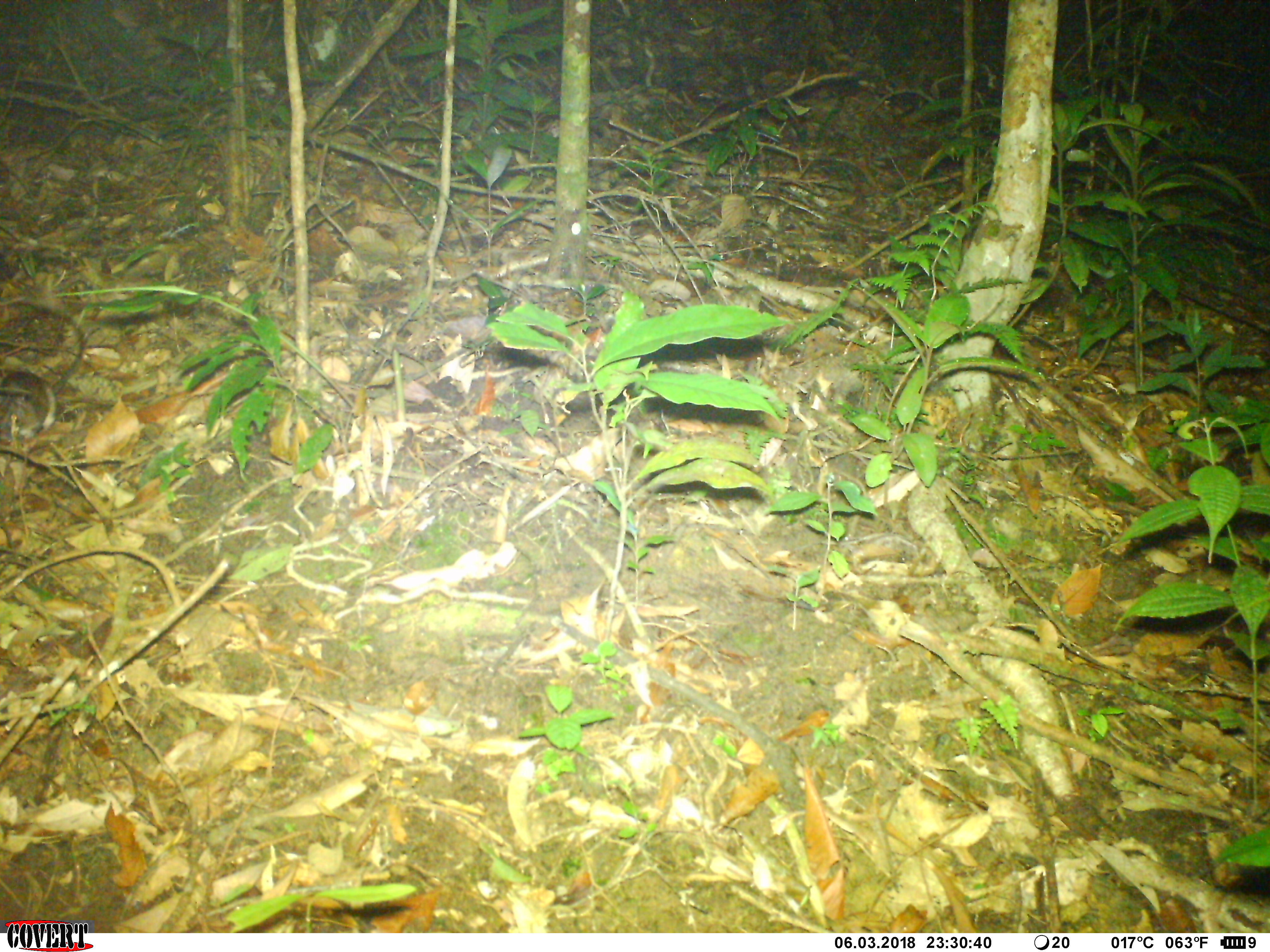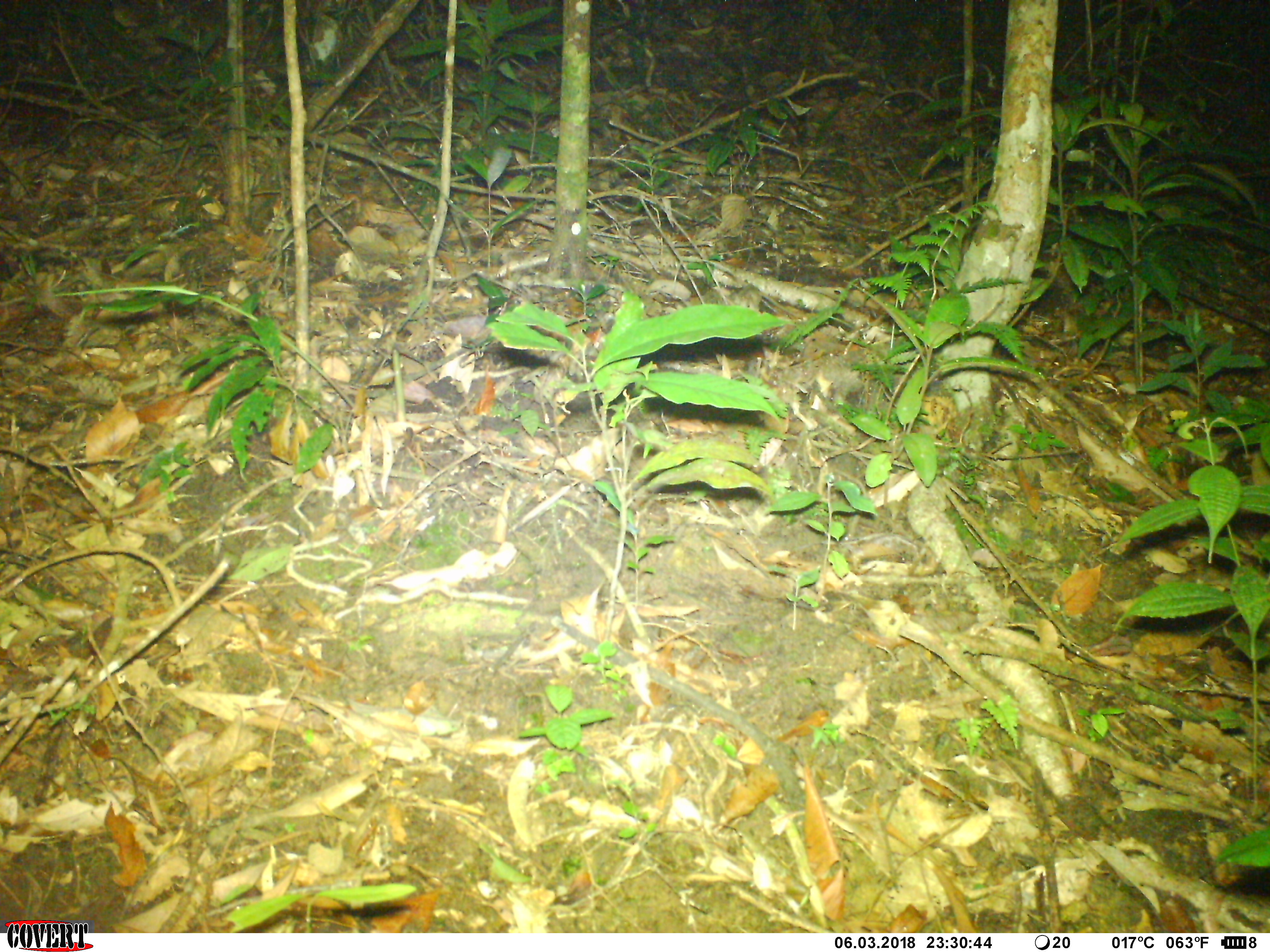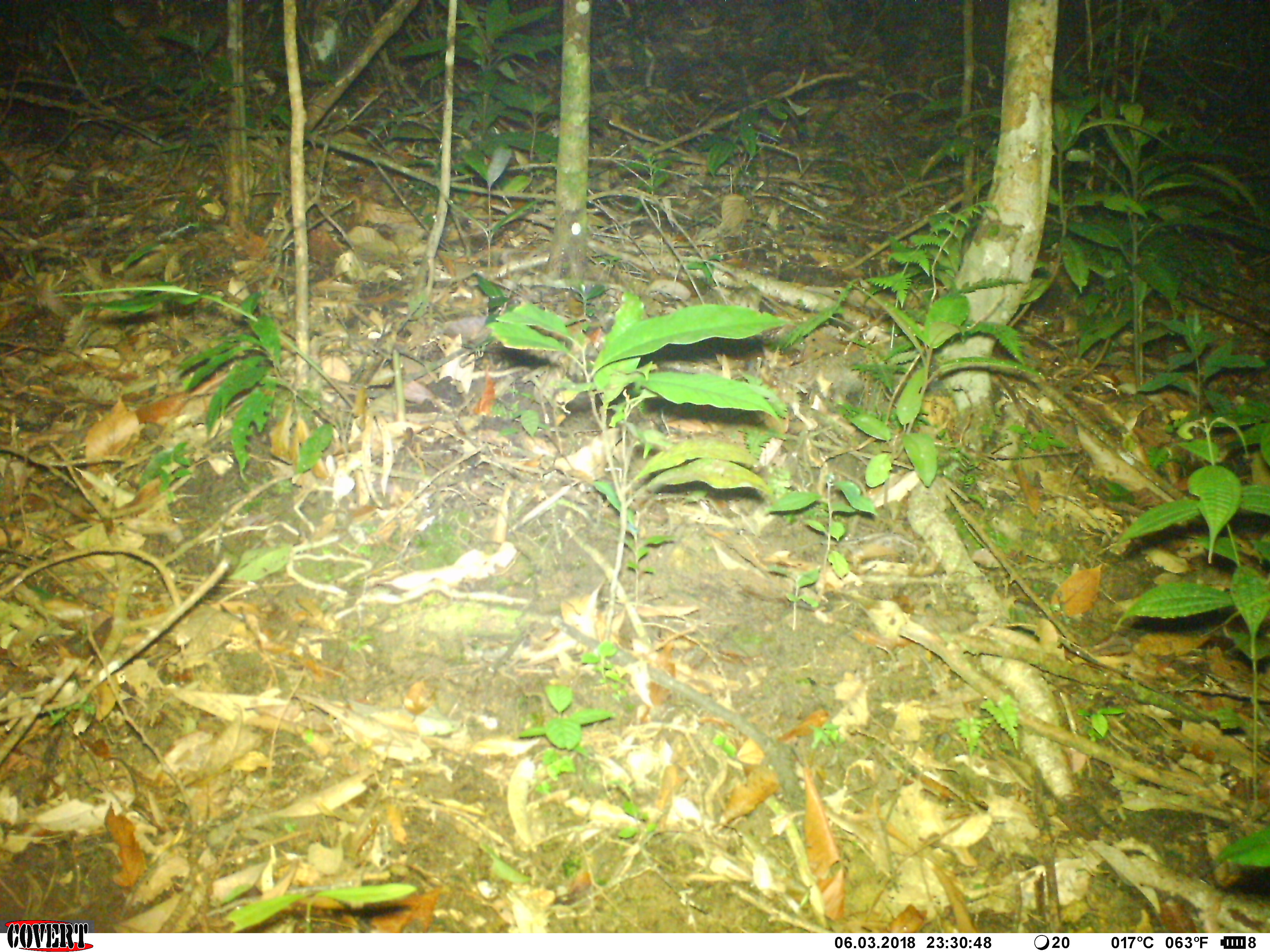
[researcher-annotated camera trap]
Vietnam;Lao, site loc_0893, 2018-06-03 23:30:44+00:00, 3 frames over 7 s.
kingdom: Animalia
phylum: Chordata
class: Mammalia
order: Rodentia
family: Muridae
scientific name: Muridae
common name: old-world mice and rats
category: unidentified murid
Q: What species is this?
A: Unidentified murid (old-world mice and rats) (Muridae).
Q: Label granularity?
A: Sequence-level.